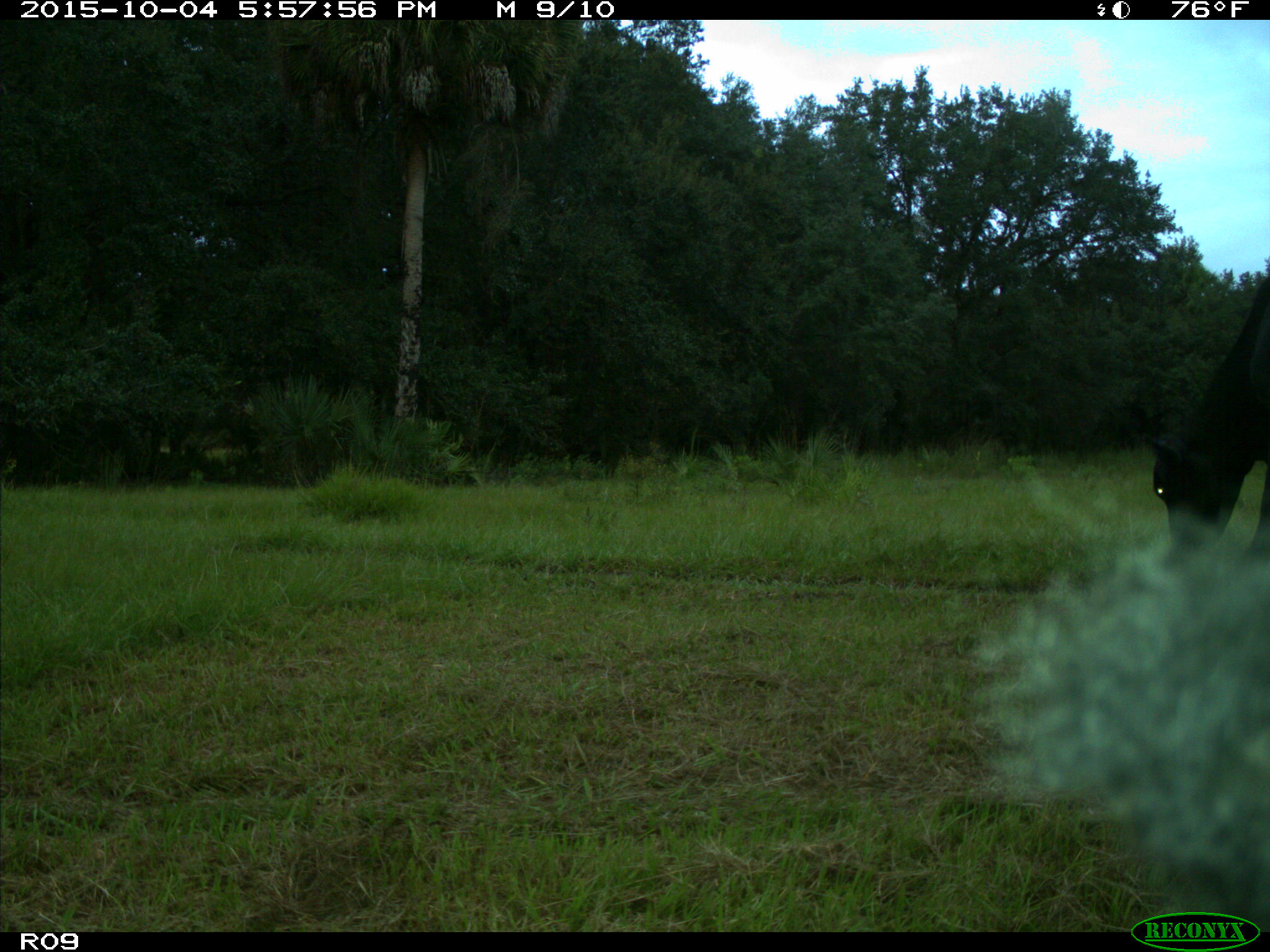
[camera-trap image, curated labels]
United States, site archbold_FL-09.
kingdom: Animalia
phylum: Chordata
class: Mammalia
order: Artiodactyla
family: Bovidae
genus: Bos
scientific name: Bos taurus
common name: domestic cow